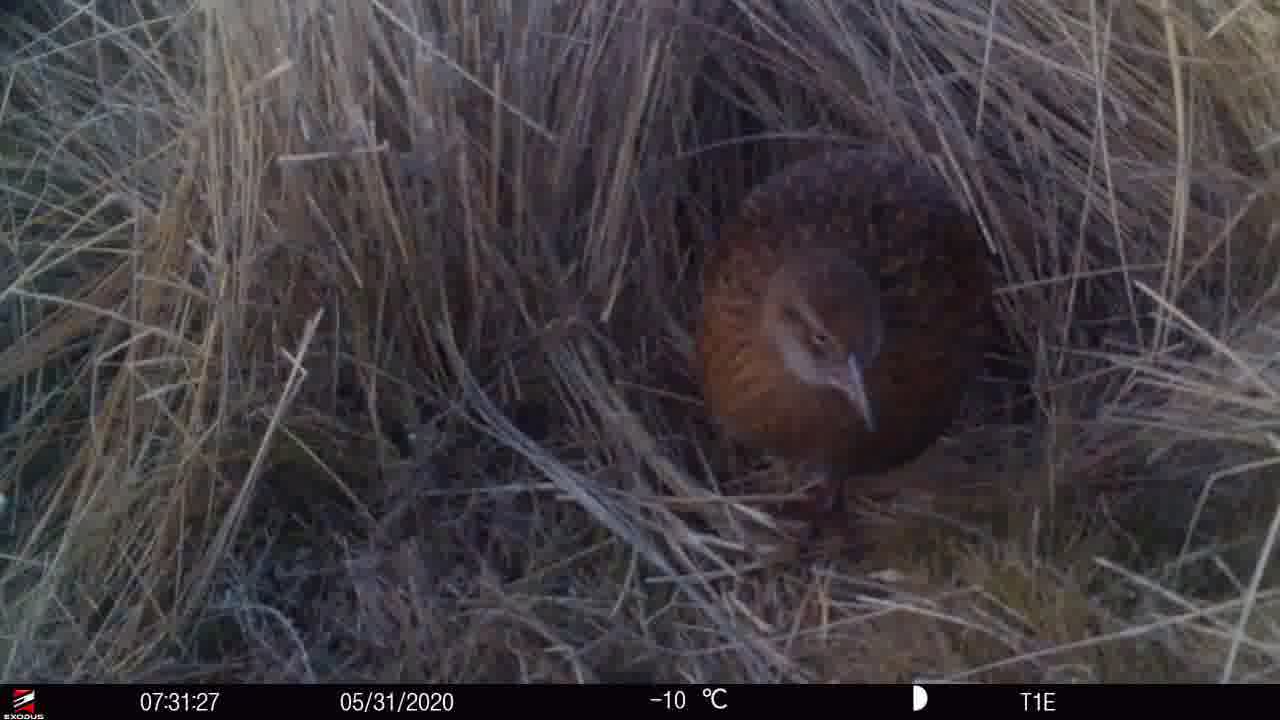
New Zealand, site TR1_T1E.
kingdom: Animalia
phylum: Chordata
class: Aves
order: Gruiformes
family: Rallidae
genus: Gallirallus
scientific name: Gallirallus australis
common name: weka